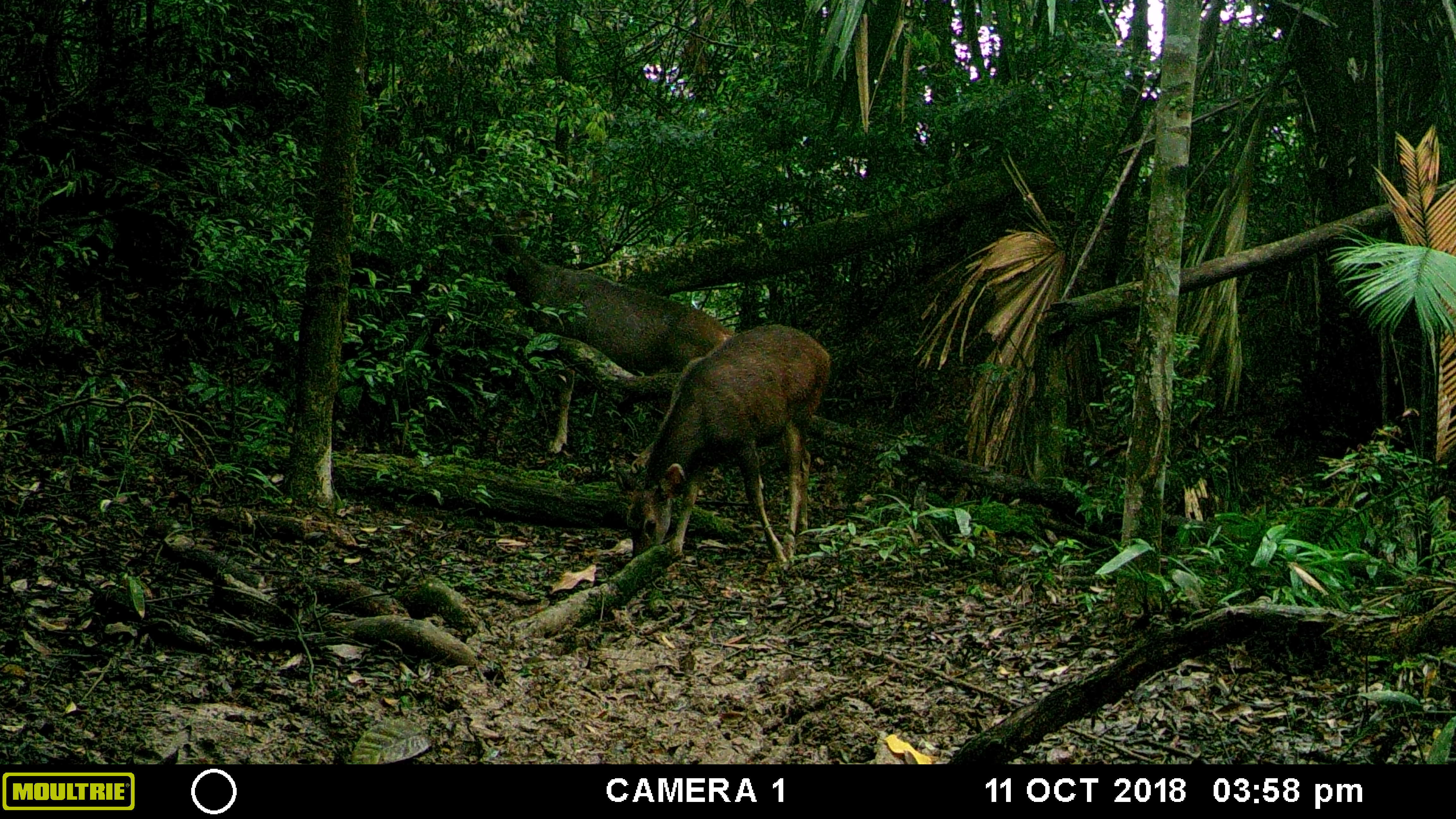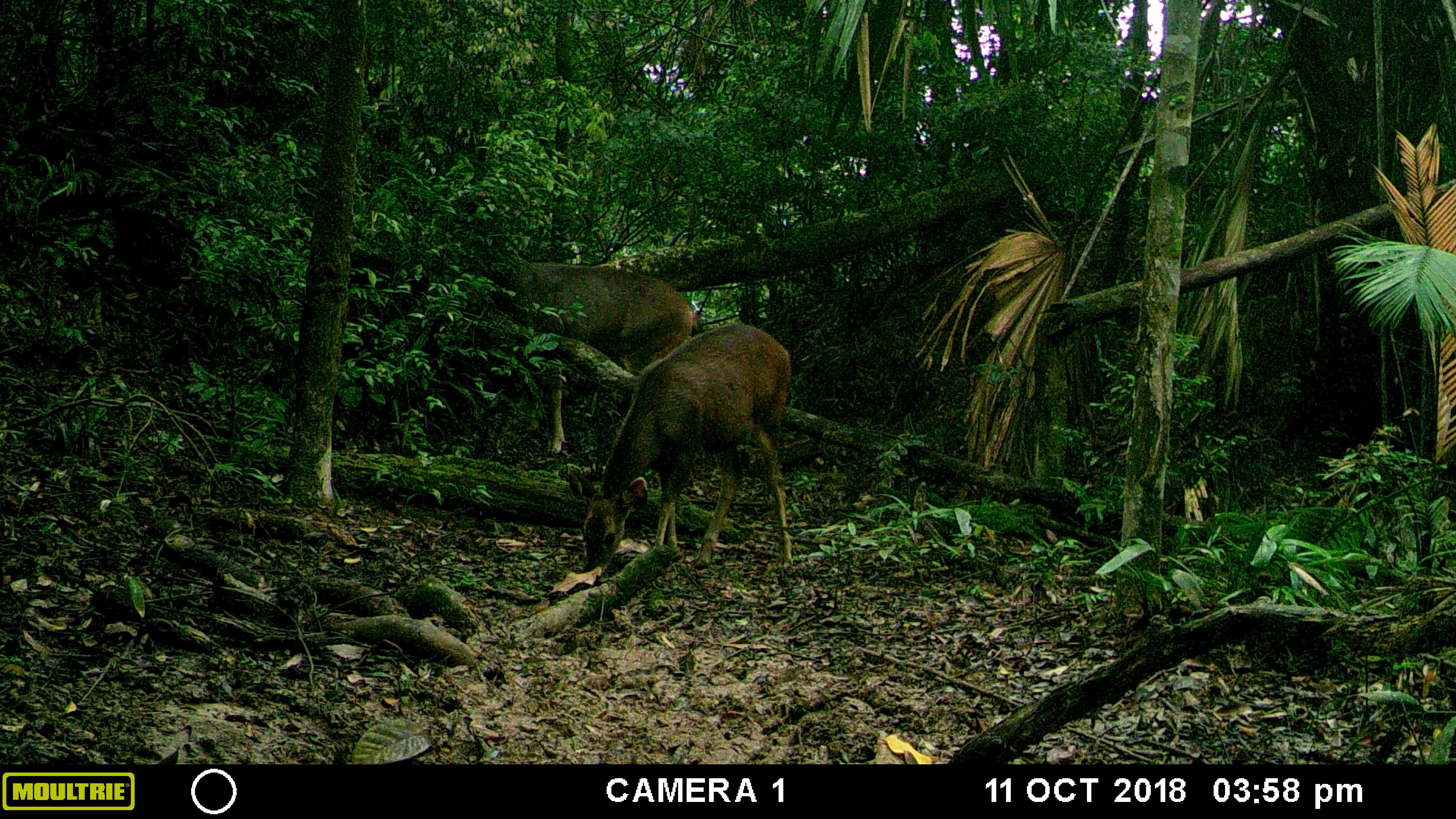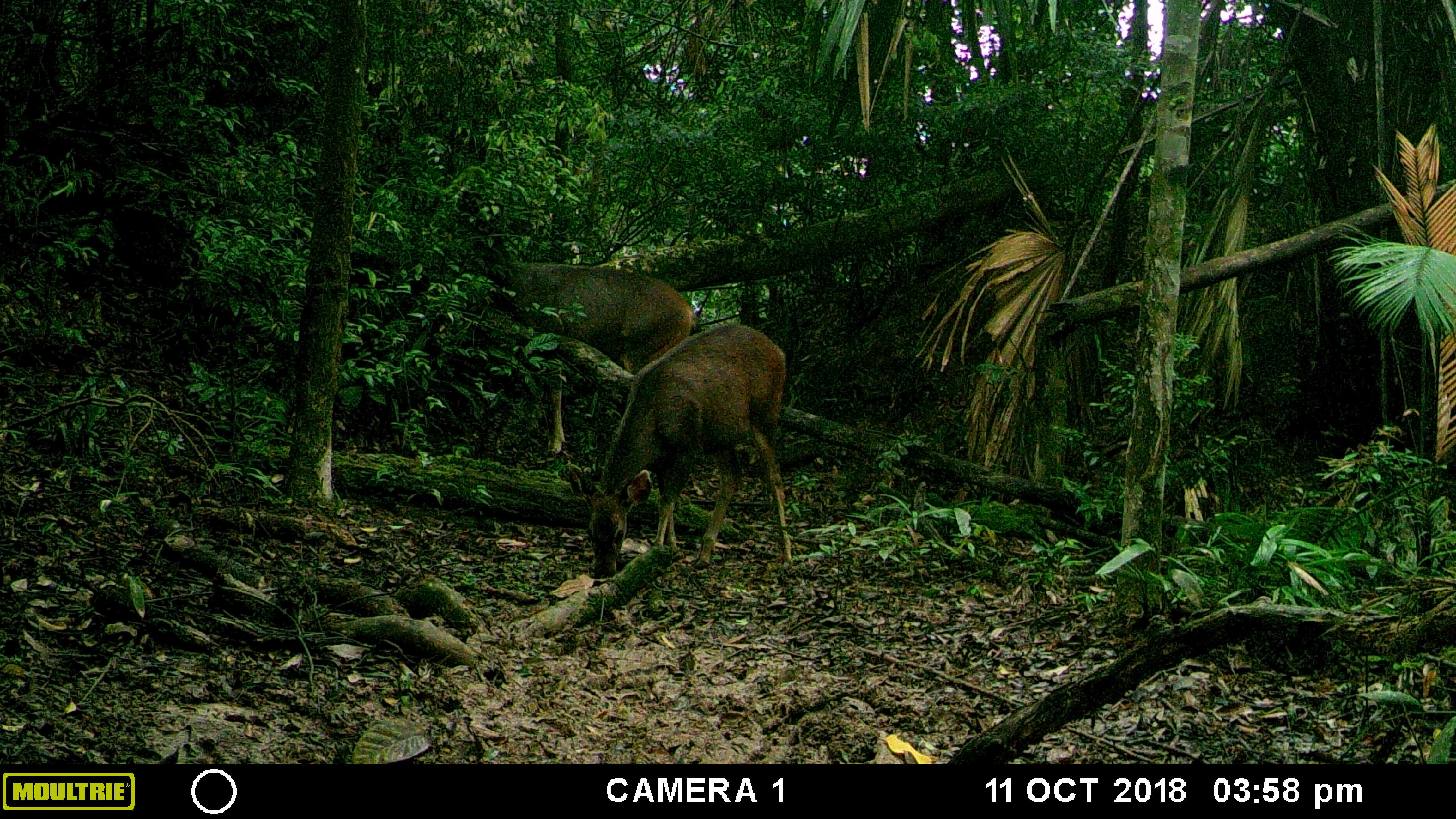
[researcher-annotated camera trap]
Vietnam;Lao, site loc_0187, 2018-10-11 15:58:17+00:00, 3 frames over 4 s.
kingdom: Animalia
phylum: Chordata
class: Mammalia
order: Artiodactyla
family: Cervidae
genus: Rusa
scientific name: Rusa unicolor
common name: sambar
Sambar (Rusa unicolor). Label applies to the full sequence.